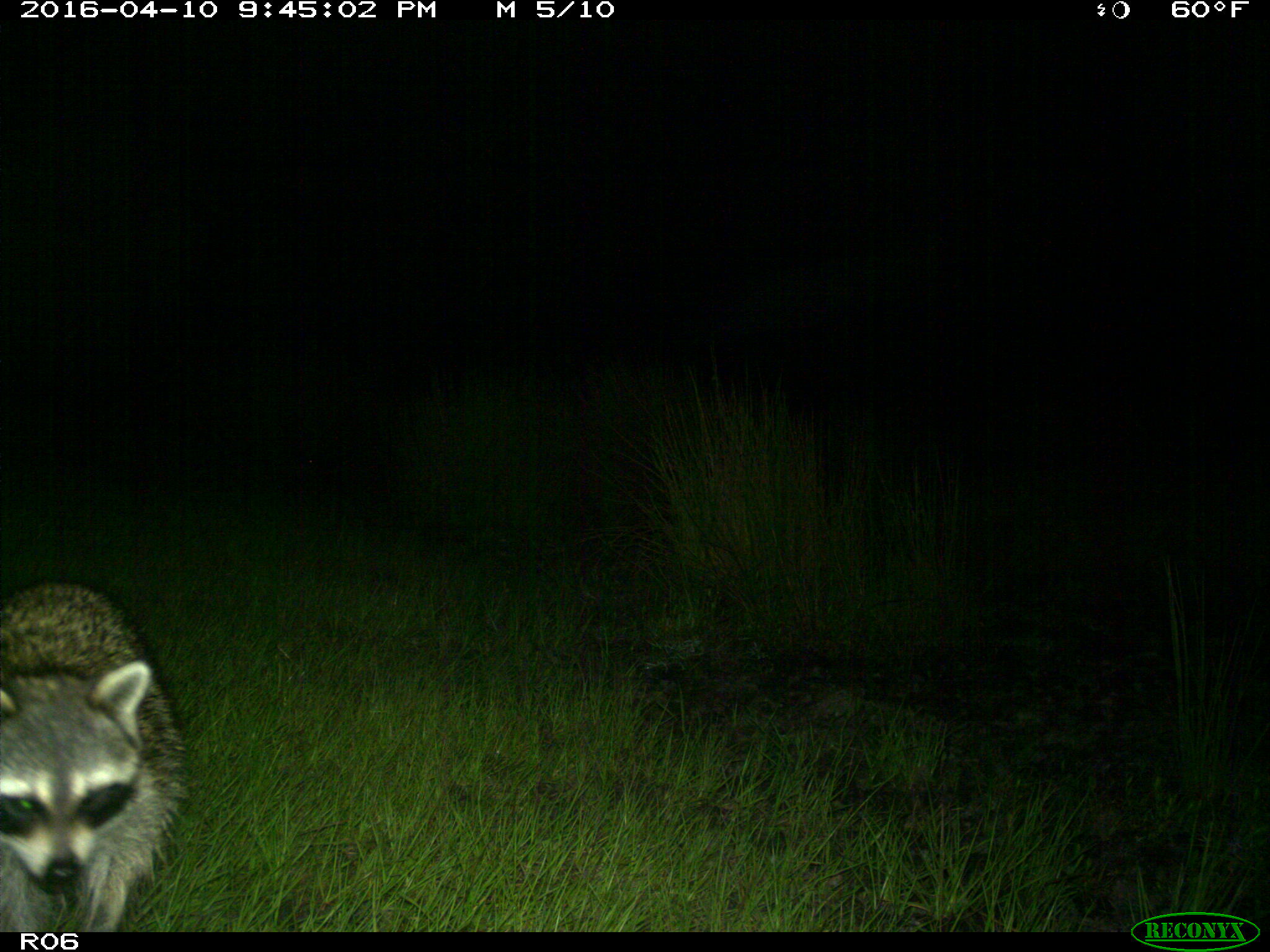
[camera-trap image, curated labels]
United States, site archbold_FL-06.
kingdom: Animalia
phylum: Chordata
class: Mammalia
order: Carnivora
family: Procyonidae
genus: Procyon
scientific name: Procyon lotor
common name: common raccoon